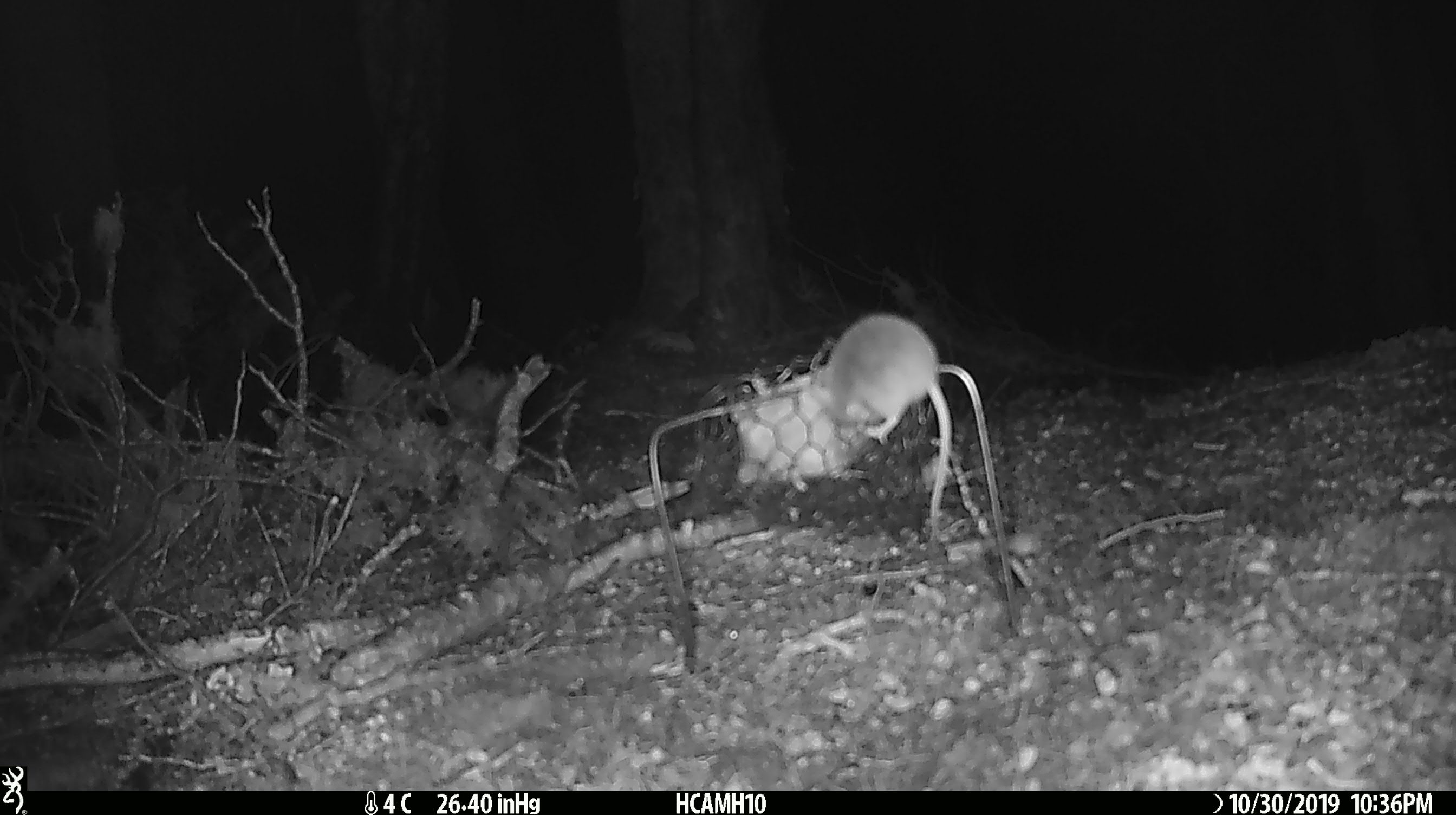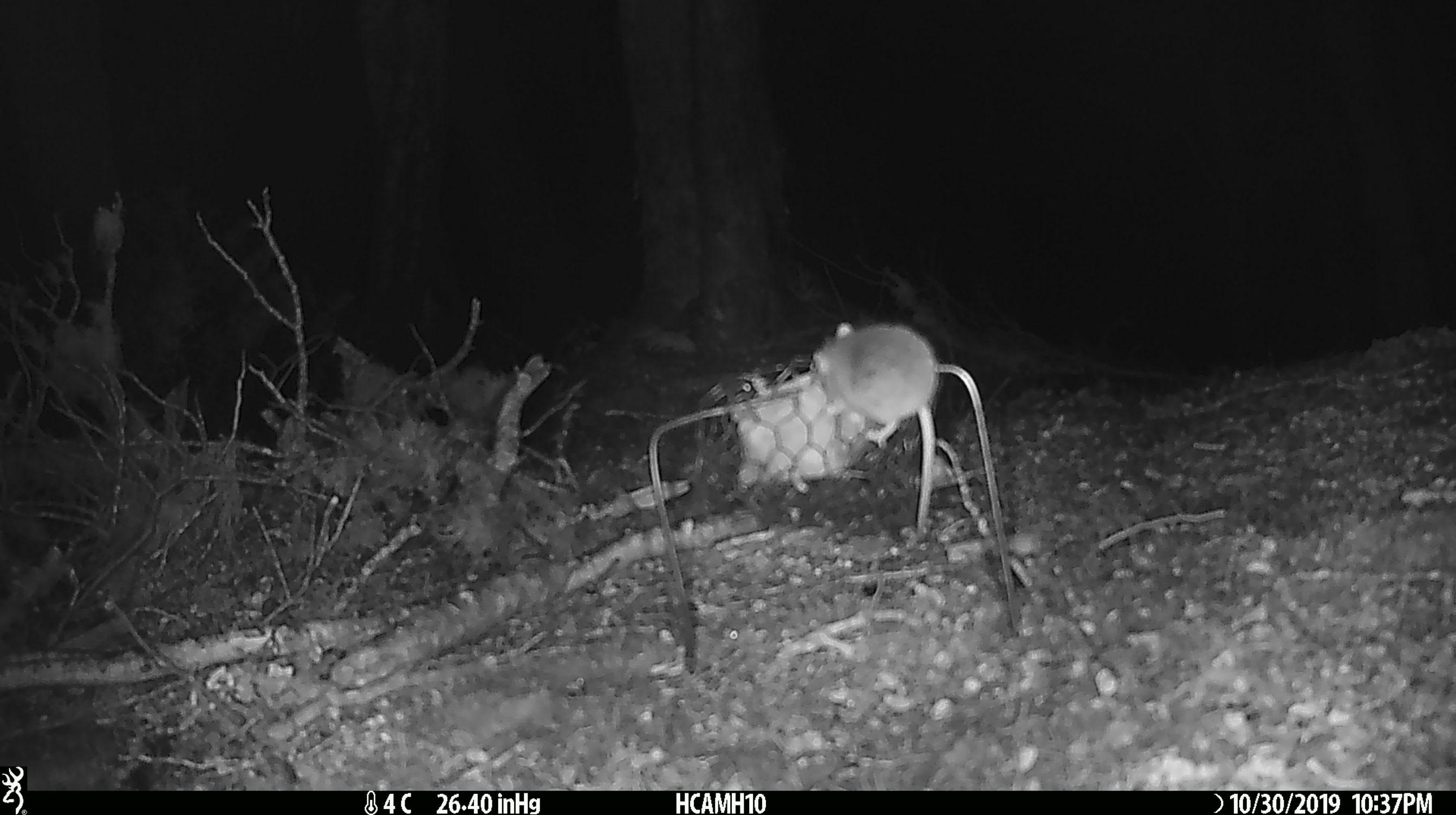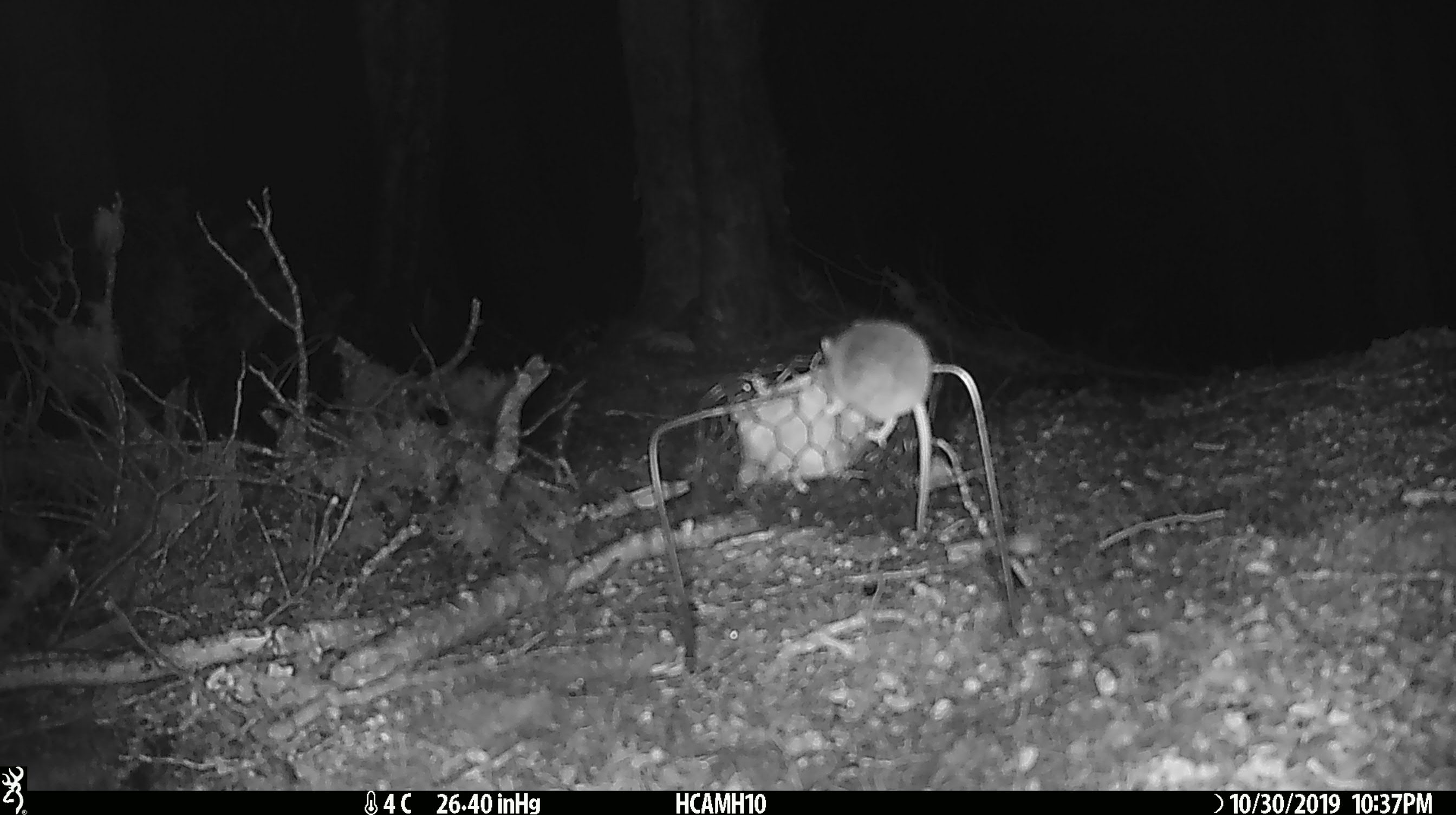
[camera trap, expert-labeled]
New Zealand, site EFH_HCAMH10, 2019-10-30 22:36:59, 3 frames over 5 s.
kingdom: Animalia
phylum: Chordata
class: Mammalia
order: Rodentia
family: Muridae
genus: Mus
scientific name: Mus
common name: mouse